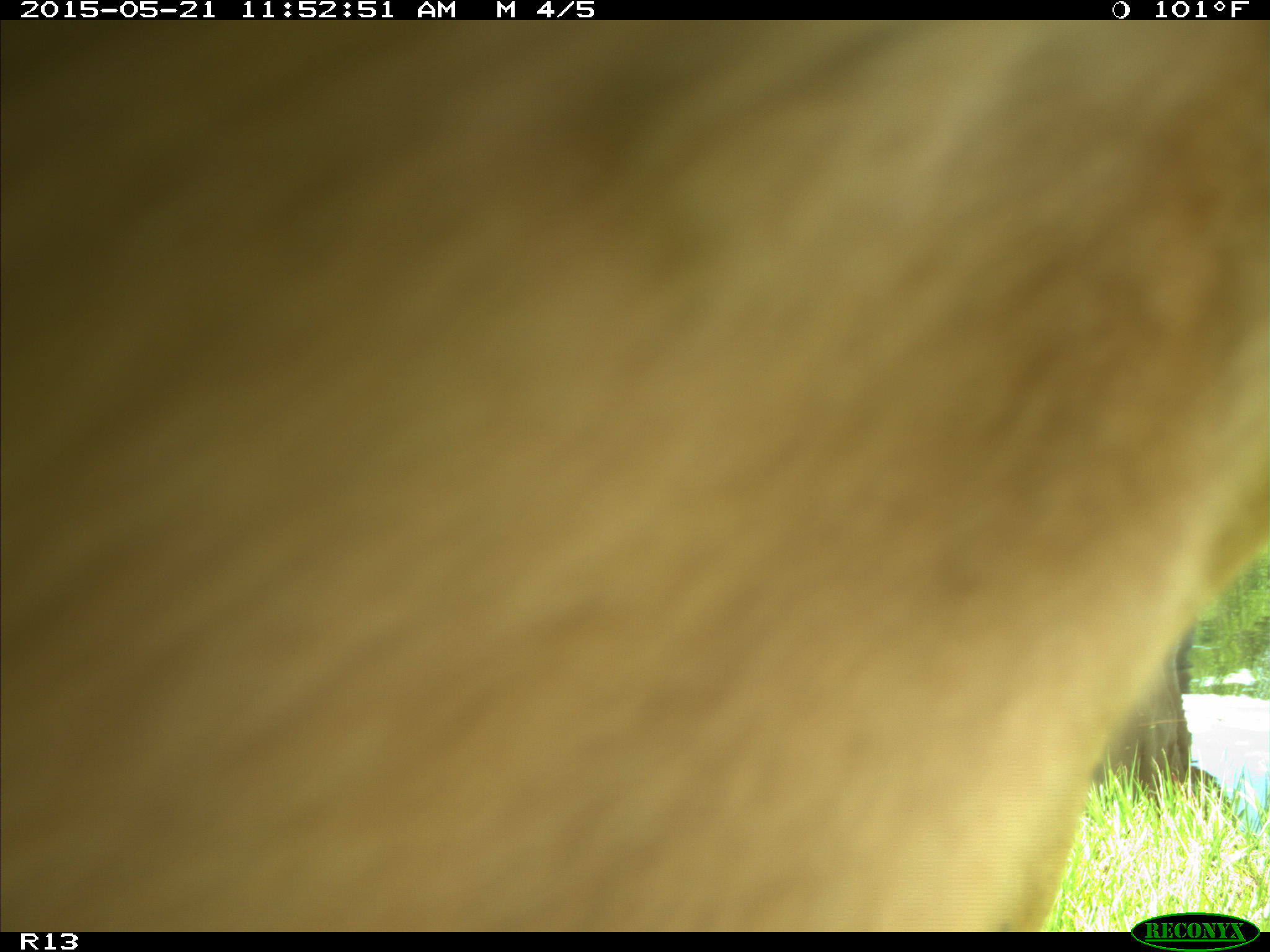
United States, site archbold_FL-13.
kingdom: Animalia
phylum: Chordata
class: Mammalia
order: Artiodactyla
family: Bovidae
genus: Bos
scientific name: Bos taurus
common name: domestic cow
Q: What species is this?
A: Bos taurus (domestic cow).